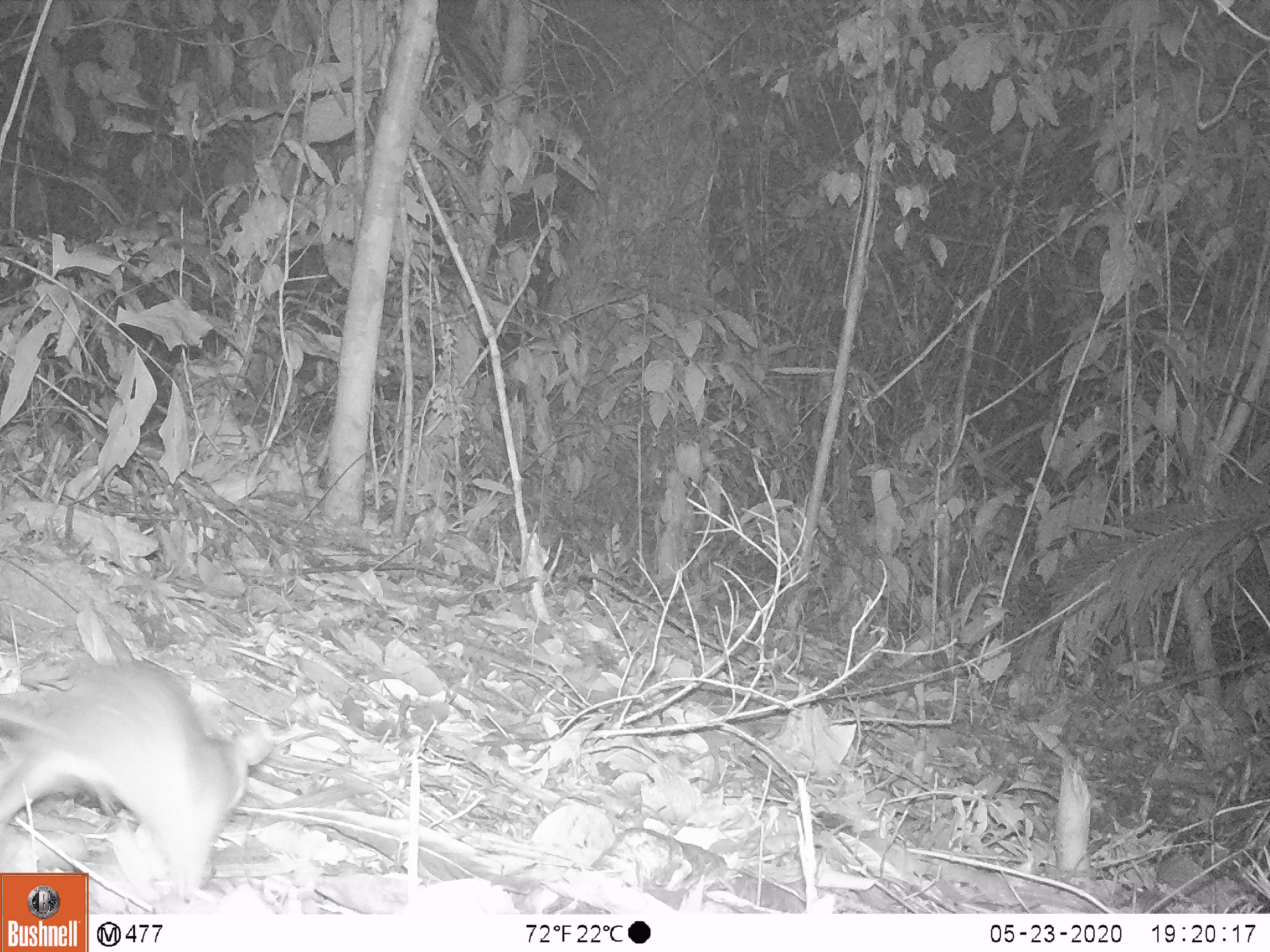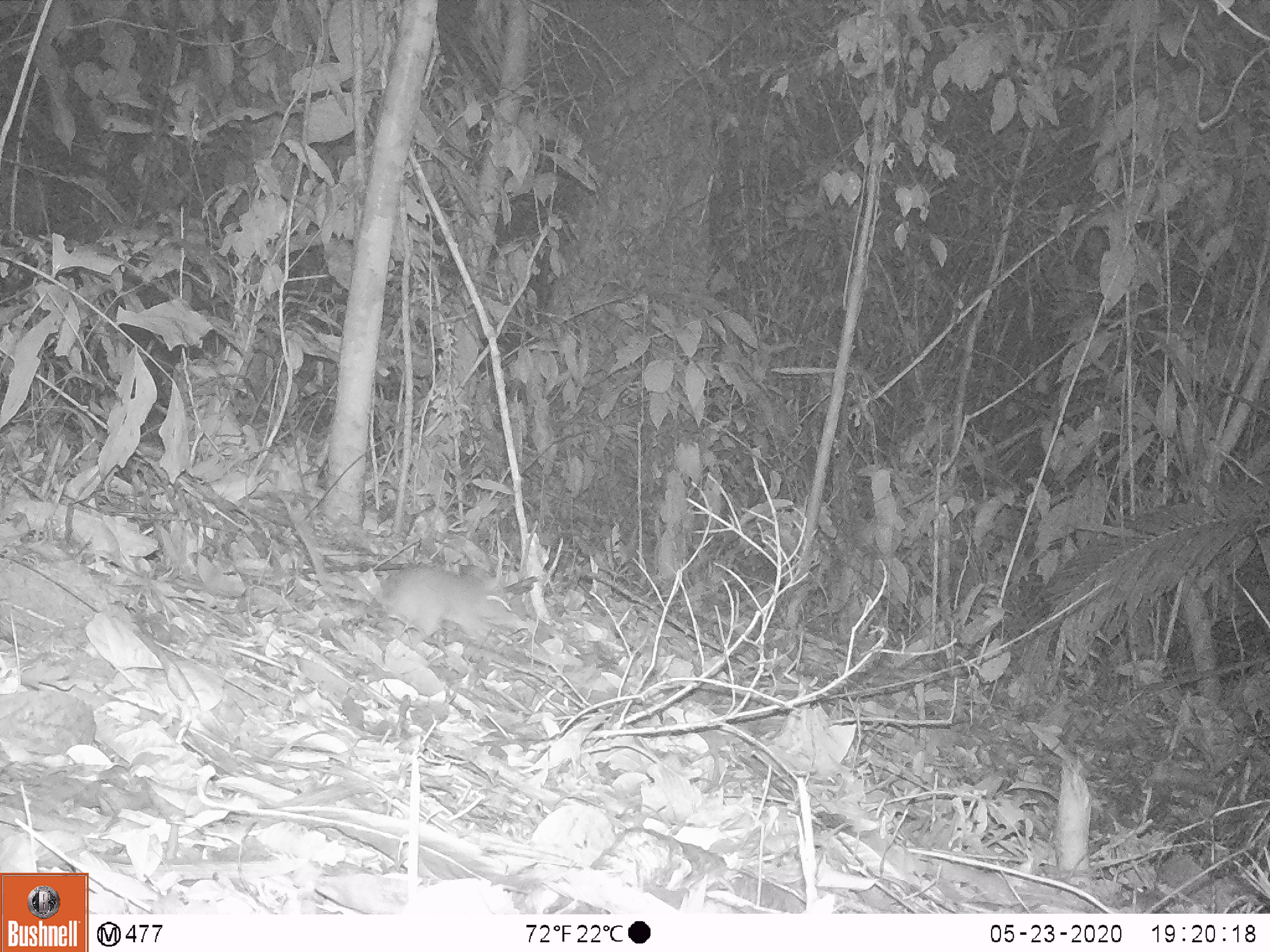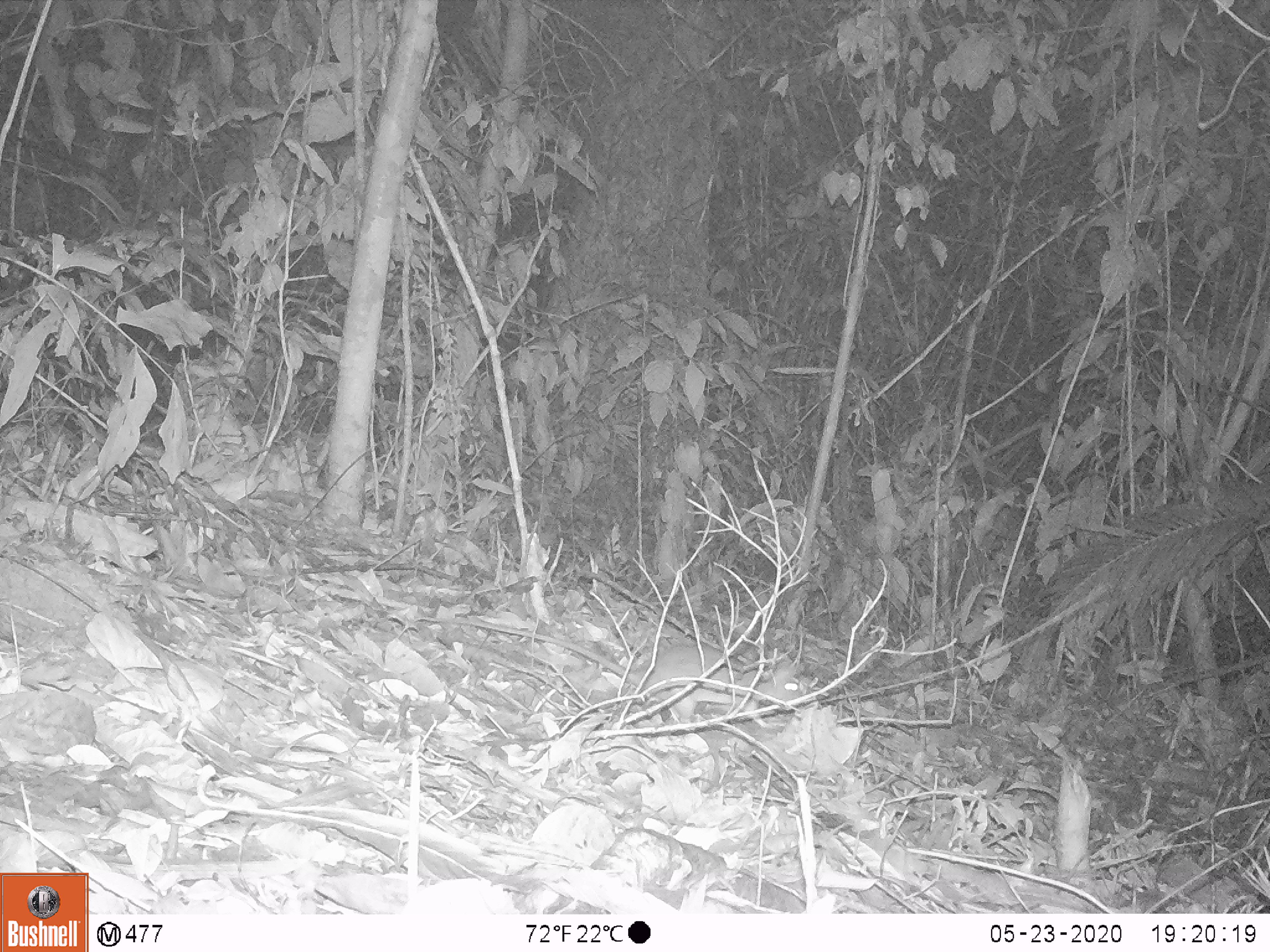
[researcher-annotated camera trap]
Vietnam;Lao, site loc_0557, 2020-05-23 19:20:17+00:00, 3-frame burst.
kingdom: Animalia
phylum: Chordata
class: Mammalia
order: Rodentia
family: Muridae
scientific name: Muridae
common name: old-world mice and rats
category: unidentified murid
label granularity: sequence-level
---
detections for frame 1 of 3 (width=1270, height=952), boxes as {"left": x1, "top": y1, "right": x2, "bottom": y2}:
unidentified murid: {"left": 0, "top": 658, "right": 277, "bottom": 893}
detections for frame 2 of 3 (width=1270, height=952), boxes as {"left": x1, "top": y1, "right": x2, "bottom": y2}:
unidentified murid: {"left": 375, "top": 563, "right": 509, "bottom": 644}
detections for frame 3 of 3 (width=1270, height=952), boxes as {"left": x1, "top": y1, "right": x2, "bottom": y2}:
unidentified murid: {"left": 413, "top": 616, "right": 806, "bottom": 729}